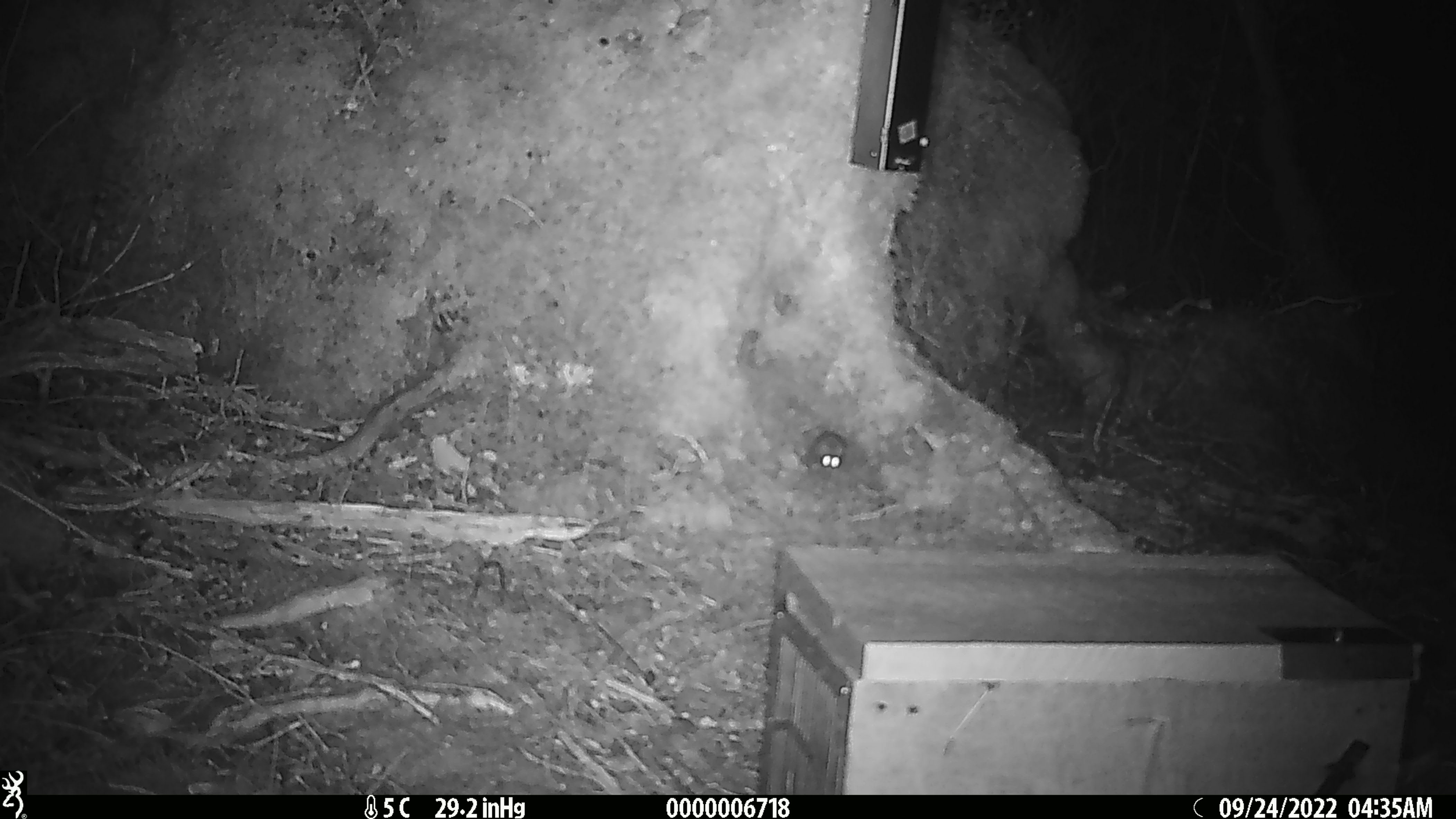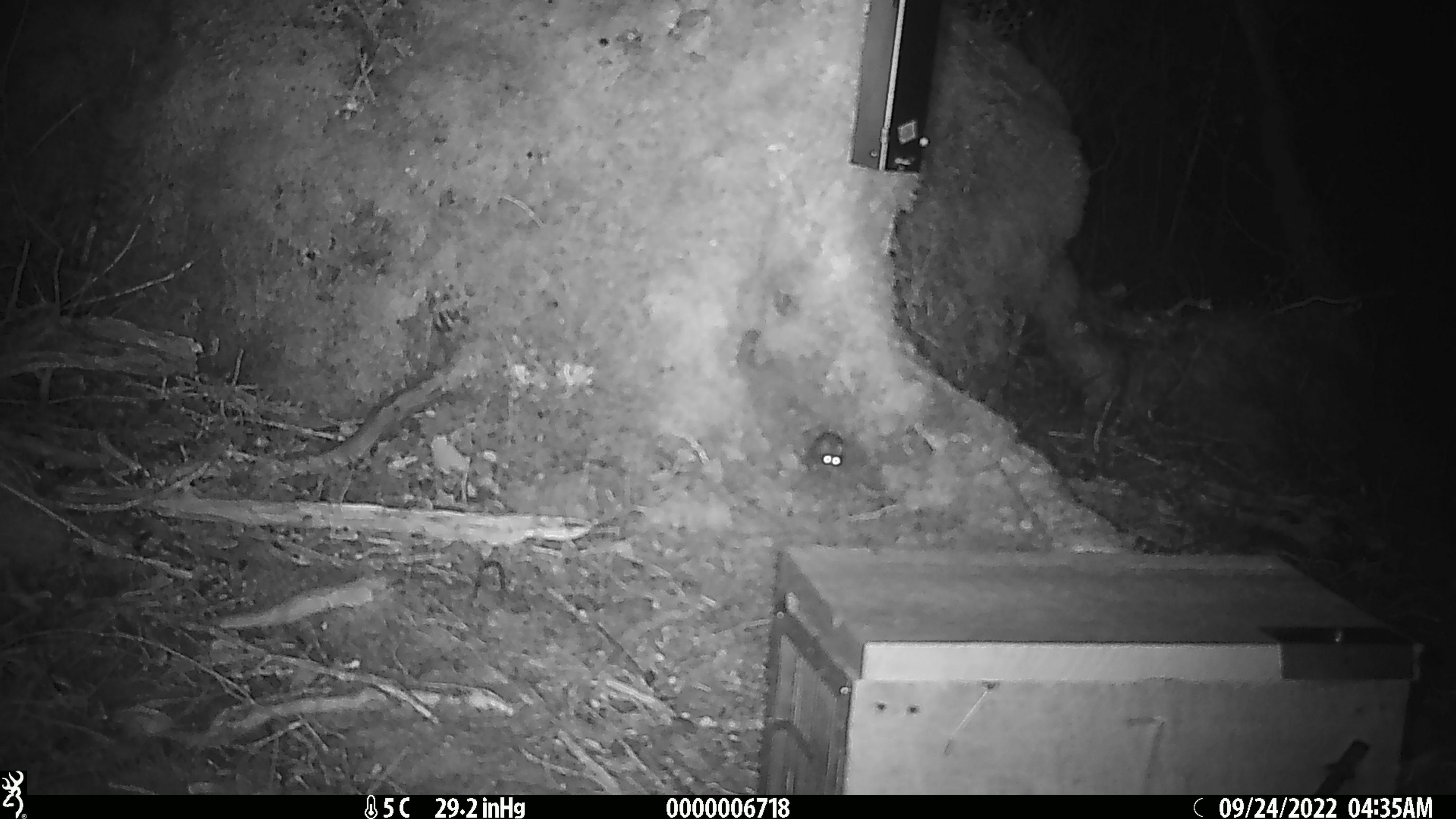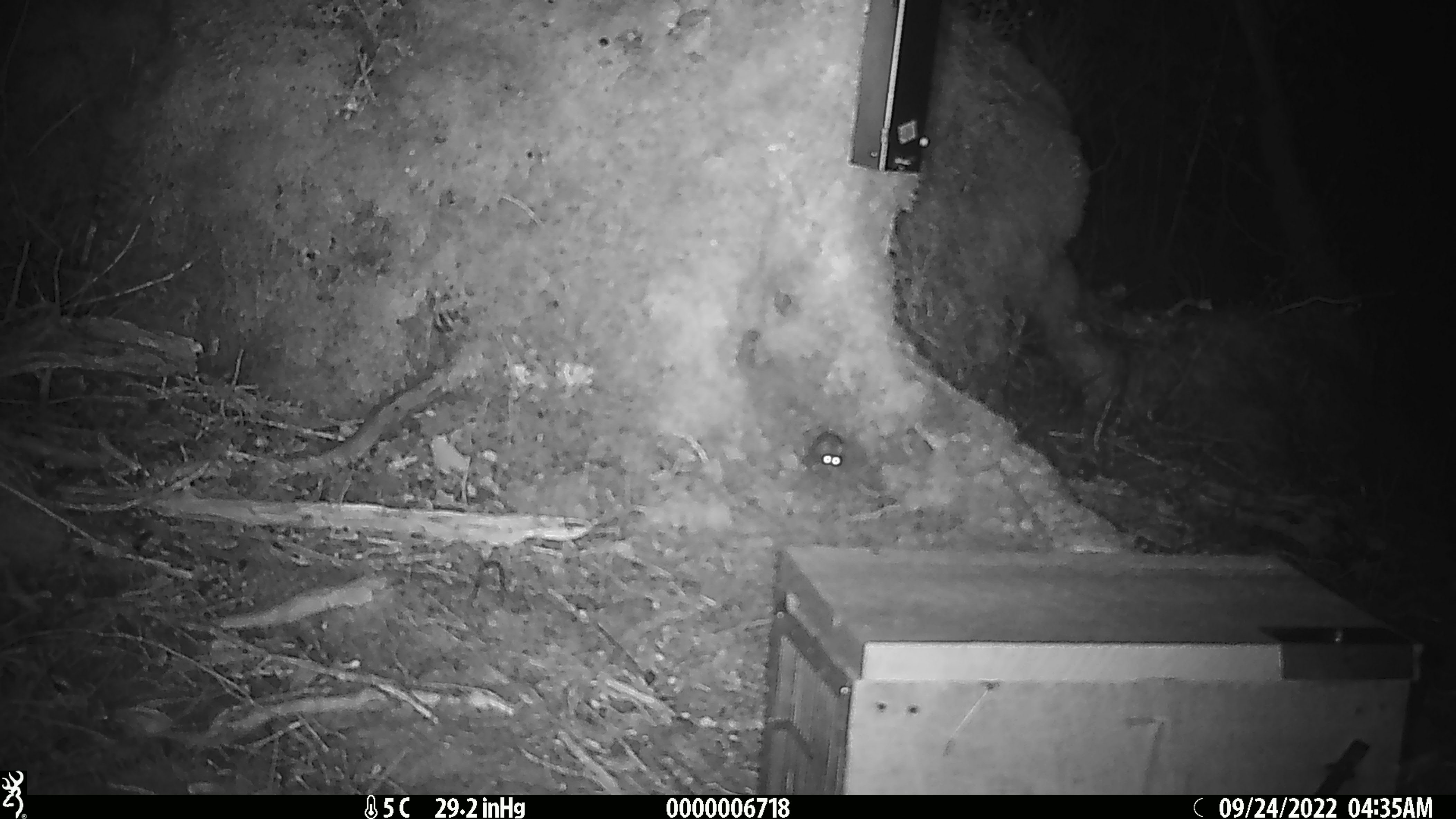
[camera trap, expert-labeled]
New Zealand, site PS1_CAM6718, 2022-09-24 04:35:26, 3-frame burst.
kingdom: Animalia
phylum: Chordata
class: Mammalia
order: Rodentia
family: Muridae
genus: Mus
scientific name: Mus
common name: mouse